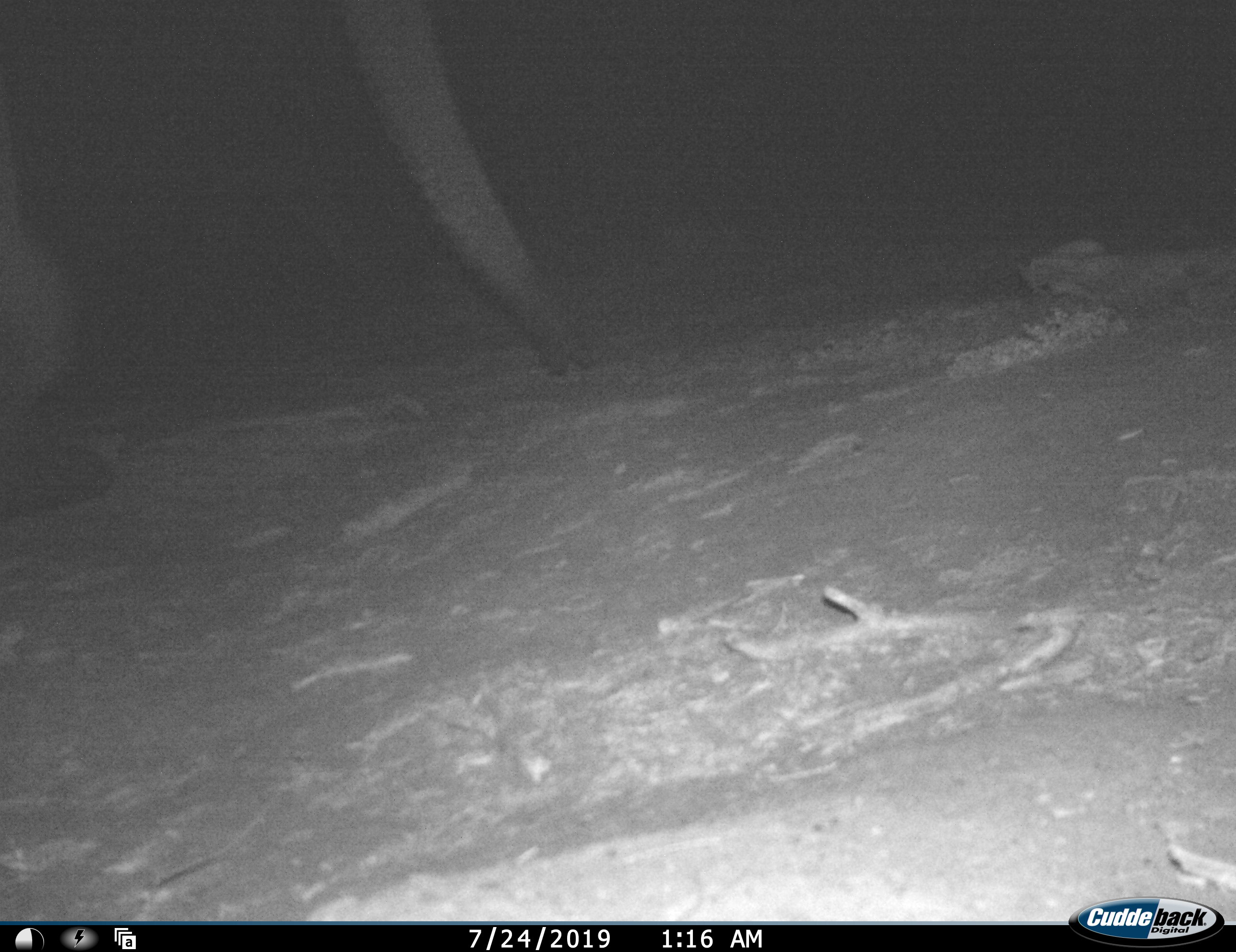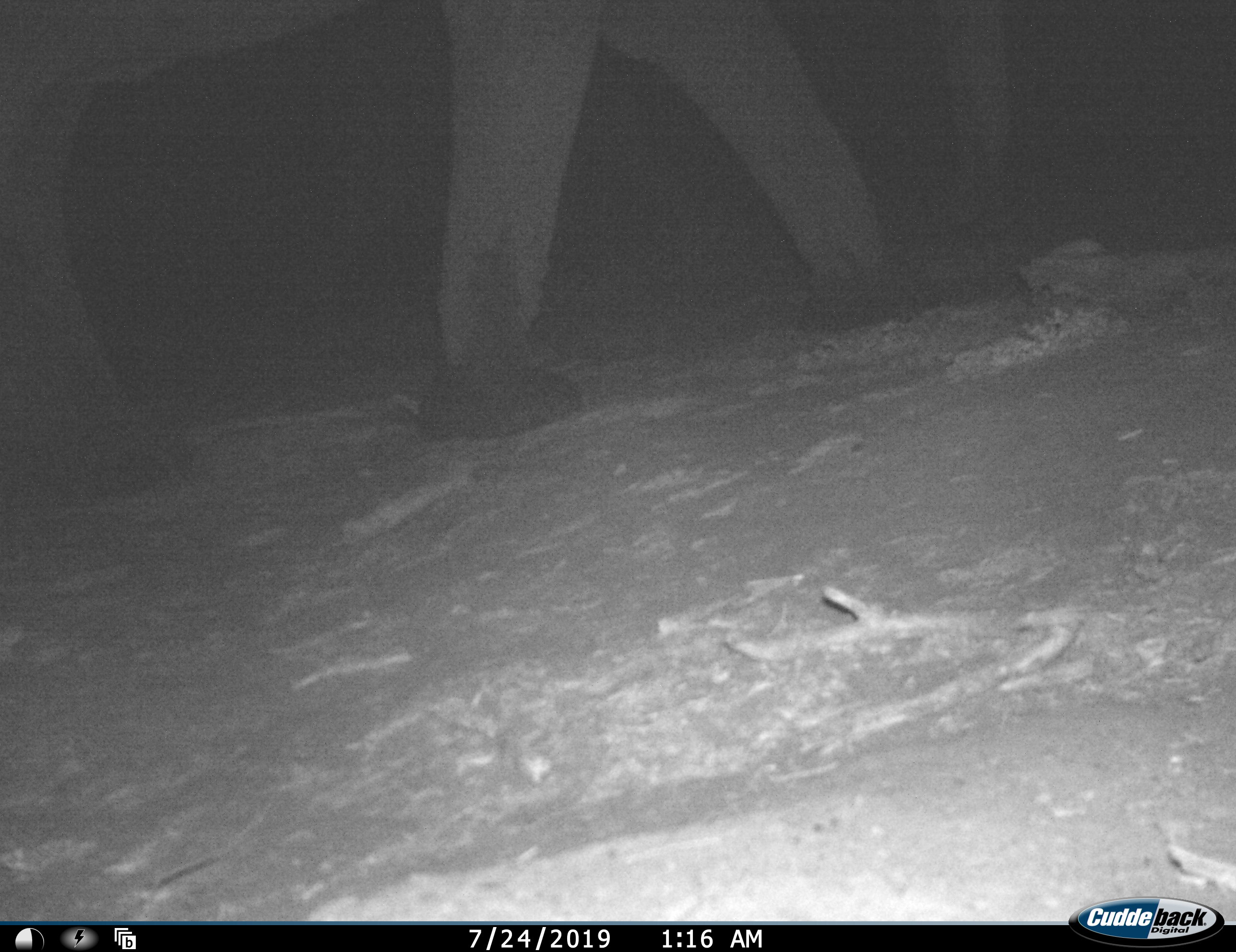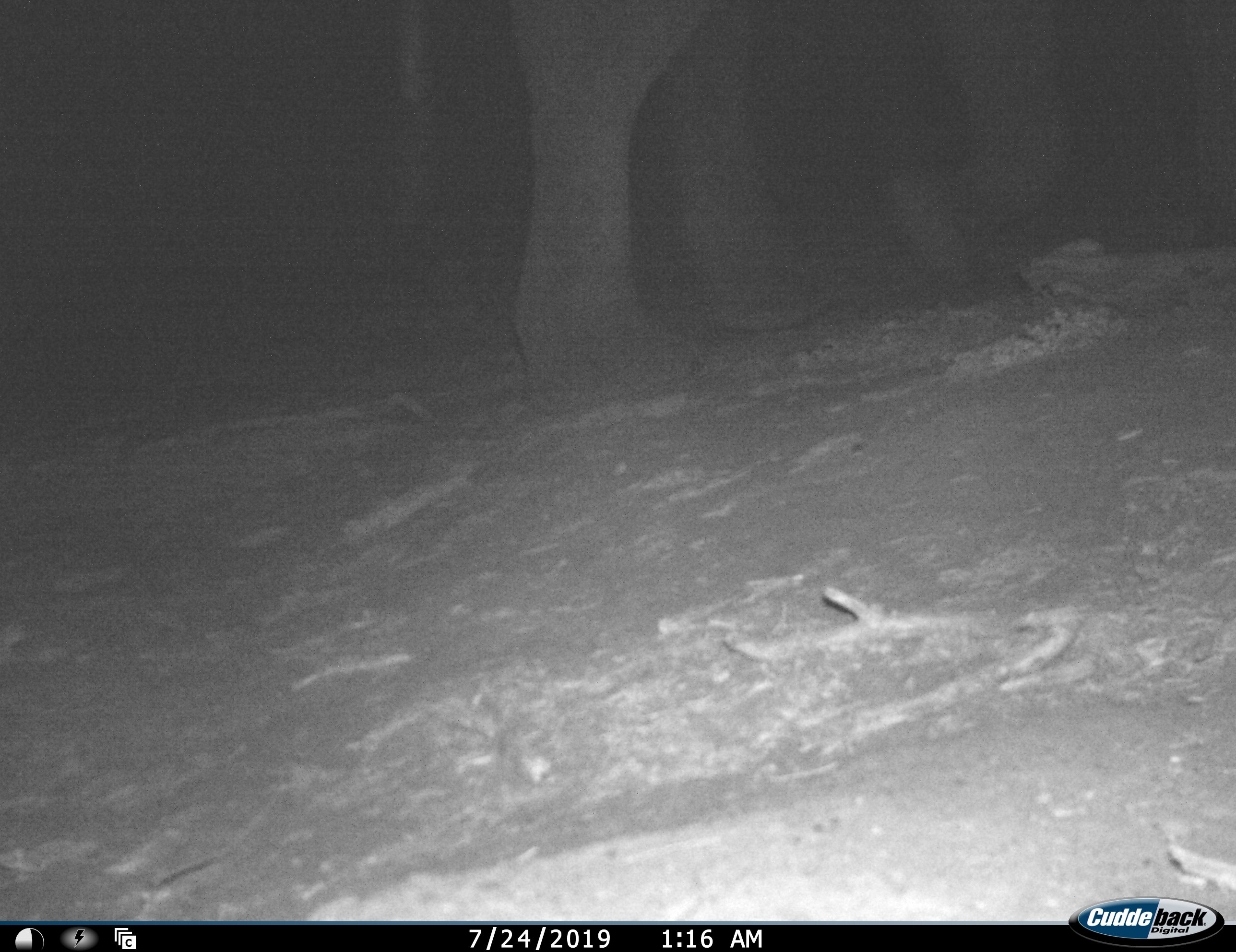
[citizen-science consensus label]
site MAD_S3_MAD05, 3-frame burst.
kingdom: Animalia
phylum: Chordata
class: Mammalia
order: Proboscidea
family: Elephantidae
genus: Loxodonta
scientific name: Loxodonta africana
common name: african bush elephant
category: elephant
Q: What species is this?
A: Elephant (african bush elephant) (Loxodonta africana).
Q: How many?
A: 1.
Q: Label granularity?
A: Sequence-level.